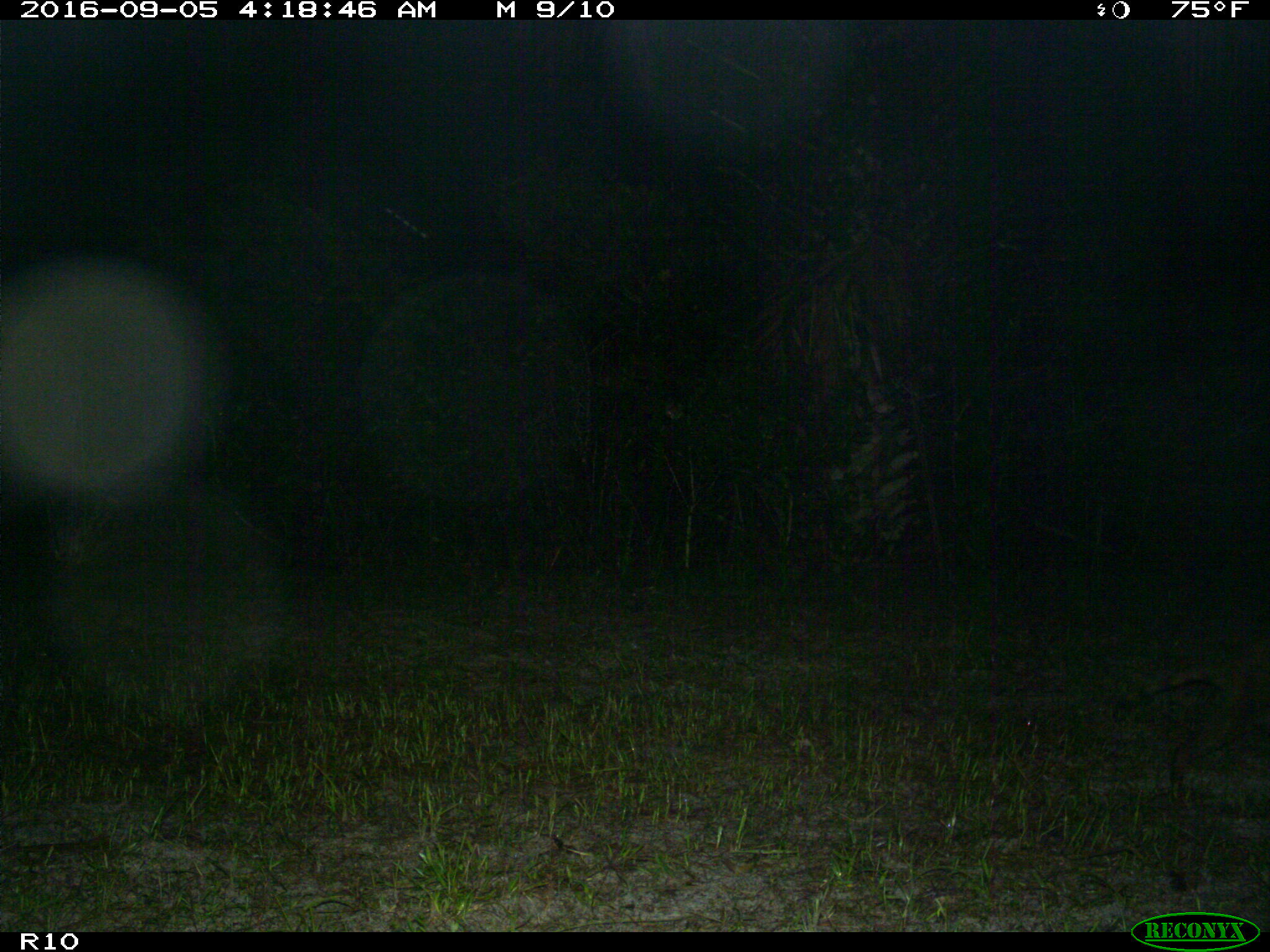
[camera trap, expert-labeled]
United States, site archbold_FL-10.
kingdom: Animalia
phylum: Chordata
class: Mammalia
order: Carnivora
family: Procyonidae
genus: Procyon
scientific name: Procyon lotor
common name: common raccoon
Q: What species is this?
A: Procyon lotor (common raccoon).